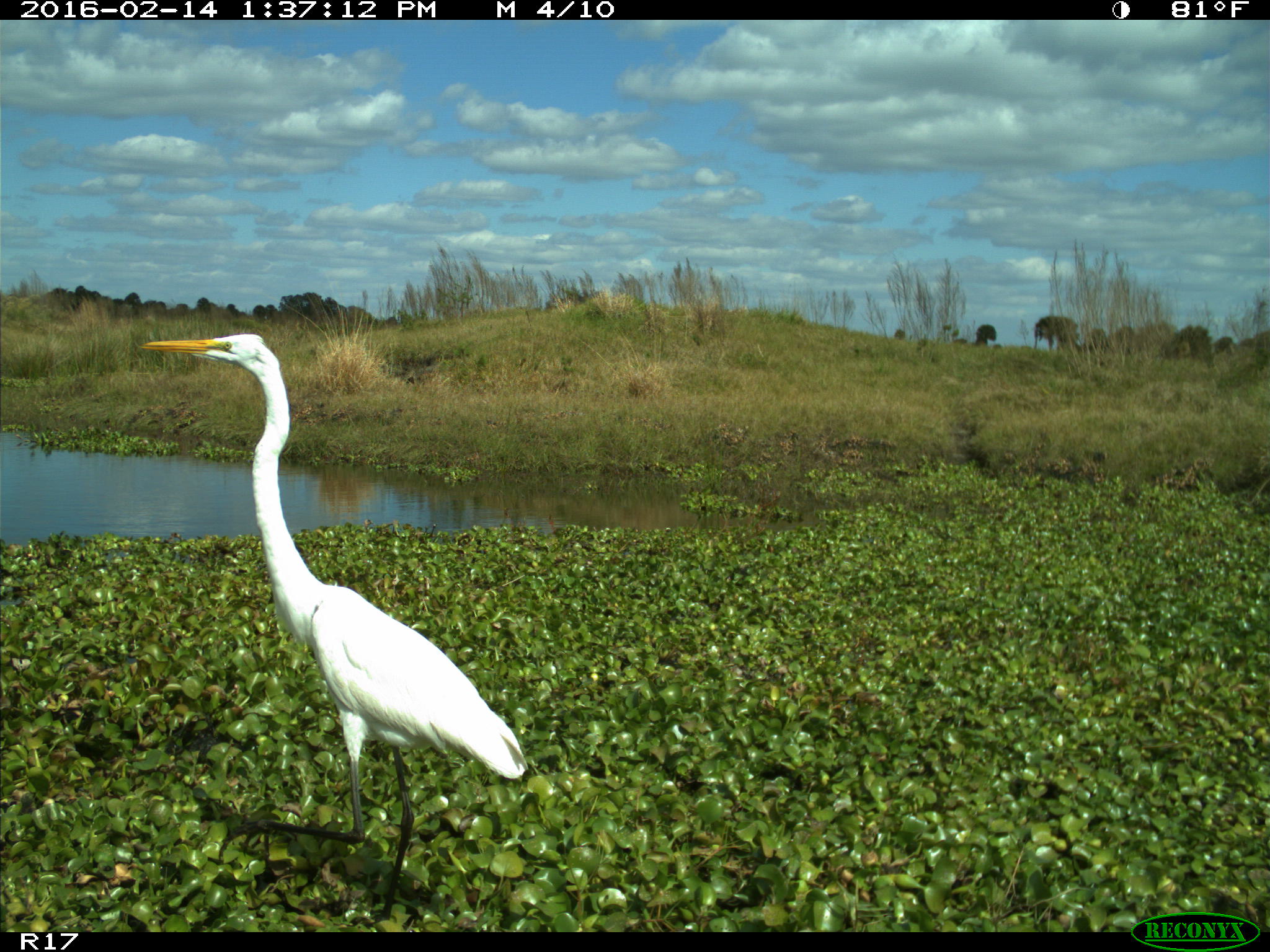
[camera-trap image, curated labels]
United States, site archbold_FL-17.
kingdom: Animalia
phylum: Chordata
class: Aves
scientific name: Aves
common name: birds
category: unidentified bird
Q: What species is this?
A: Unidentified bird (birds) (Aves).